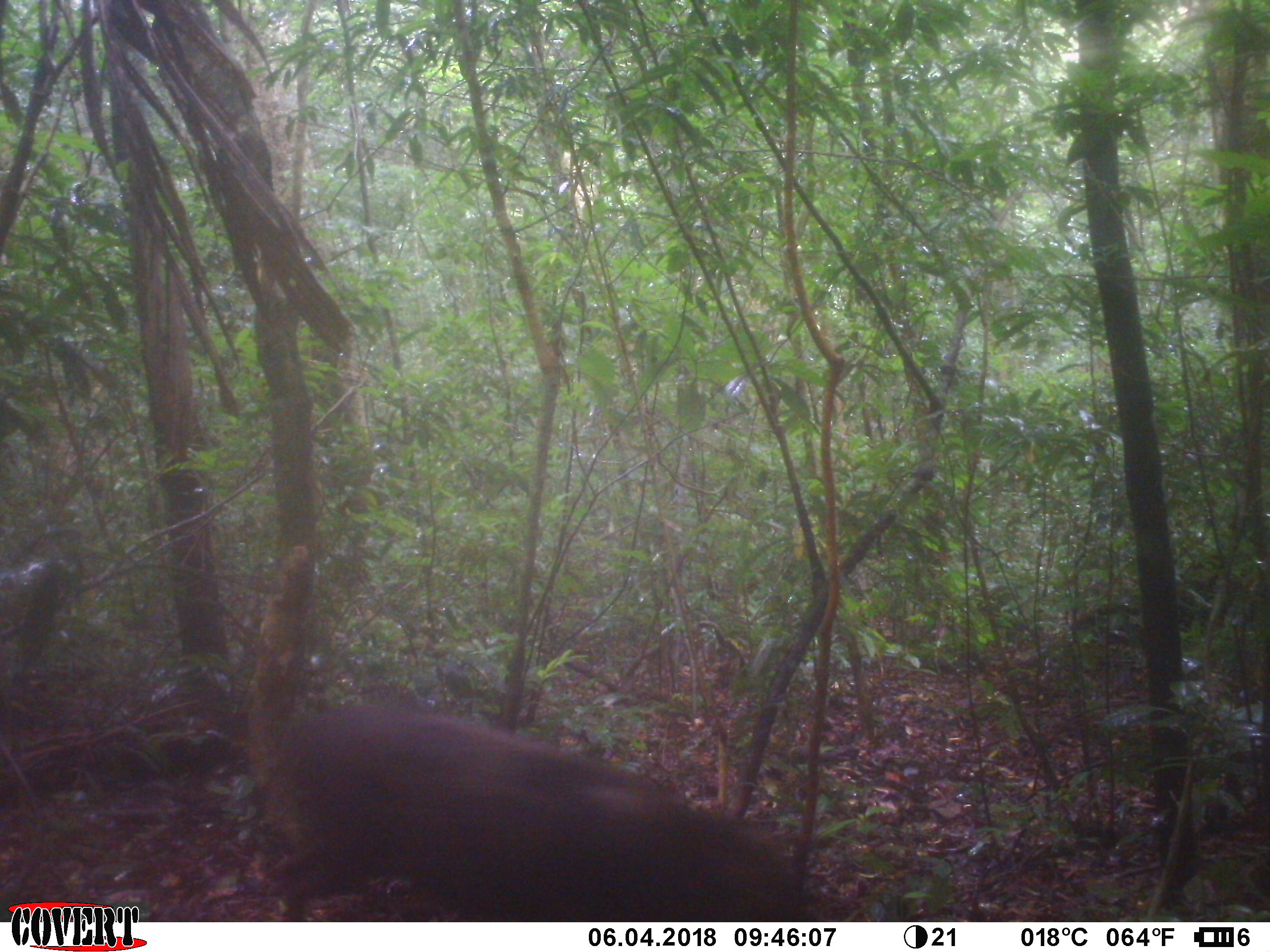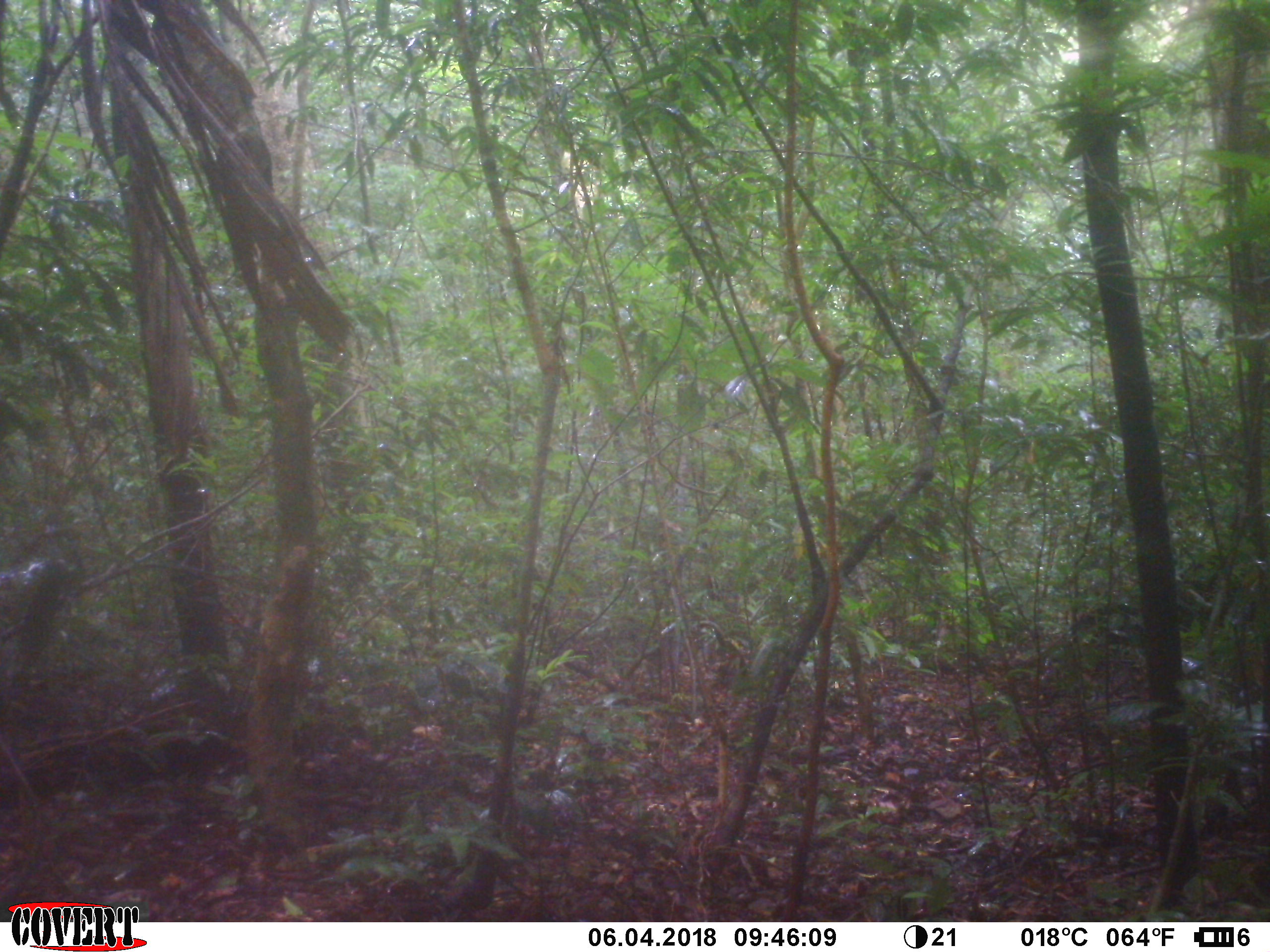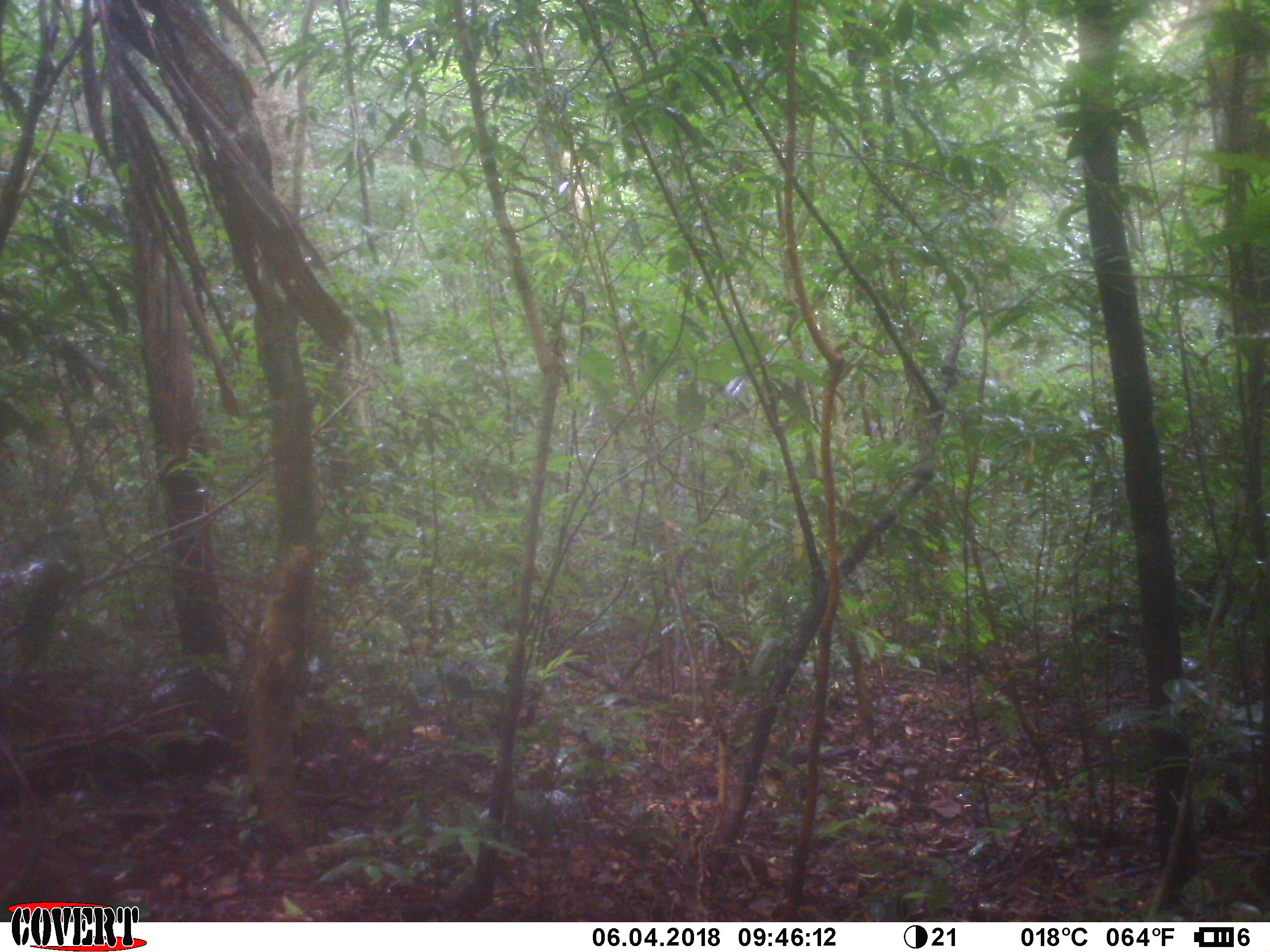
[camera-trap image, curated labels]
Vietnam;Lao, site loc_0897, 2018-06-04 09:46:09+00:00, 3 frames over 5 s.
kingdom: Animalia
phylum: Chordata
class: Mammalia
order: Artiodactyla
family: Suidae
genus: Sus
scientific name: Sus scrofa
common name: eurasian wild pig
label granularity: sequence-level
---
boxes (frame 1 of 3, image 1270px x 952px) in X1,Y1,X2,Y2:
eurasian wild pig: 264,701,816,922